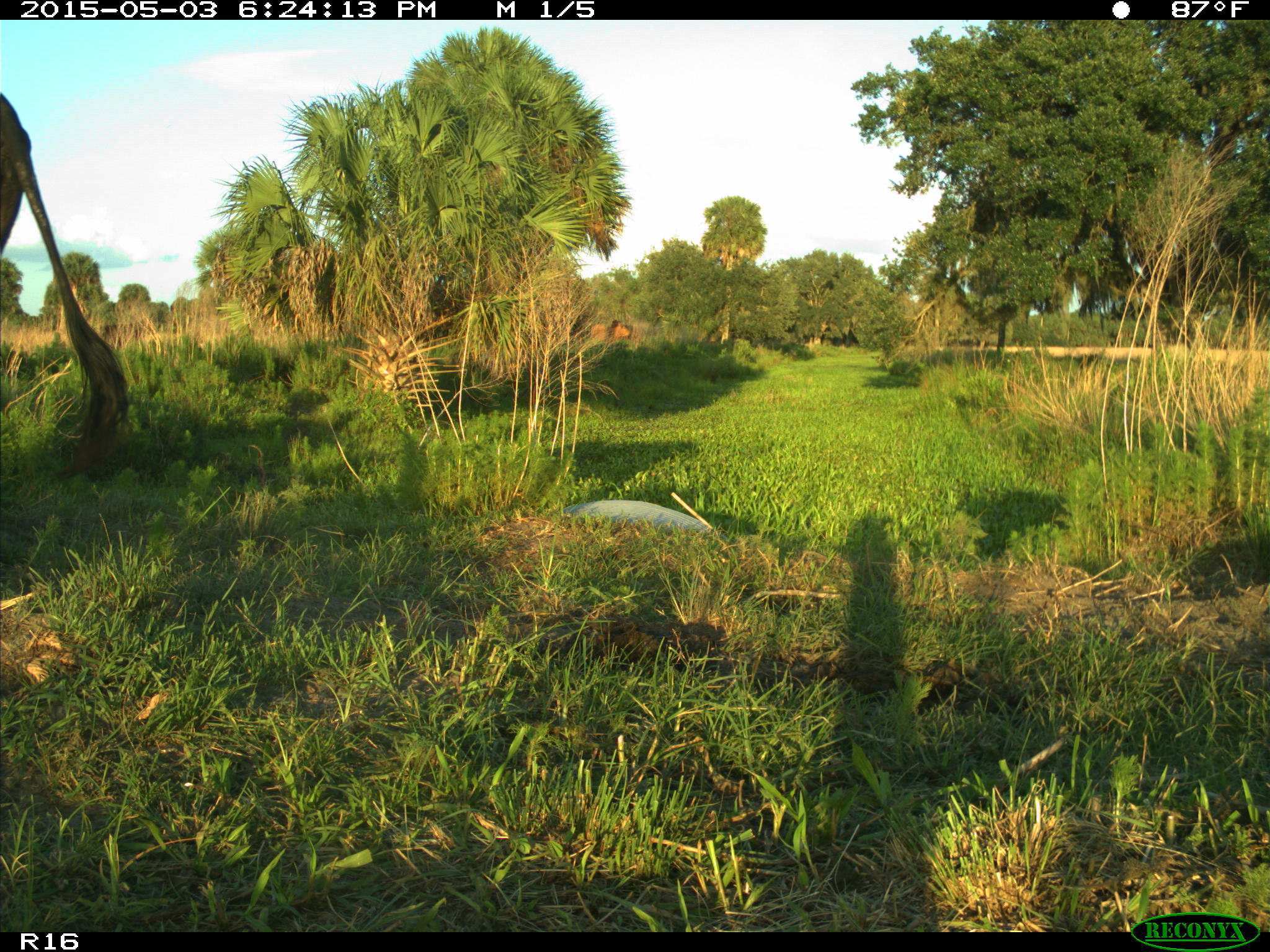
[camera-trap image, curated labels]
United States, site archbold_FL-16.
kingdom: Animalia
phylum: Chordata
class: Mammalia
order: Artiodactyla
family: Bovidae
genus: Bos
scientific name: Bos taurus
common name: domestic cow